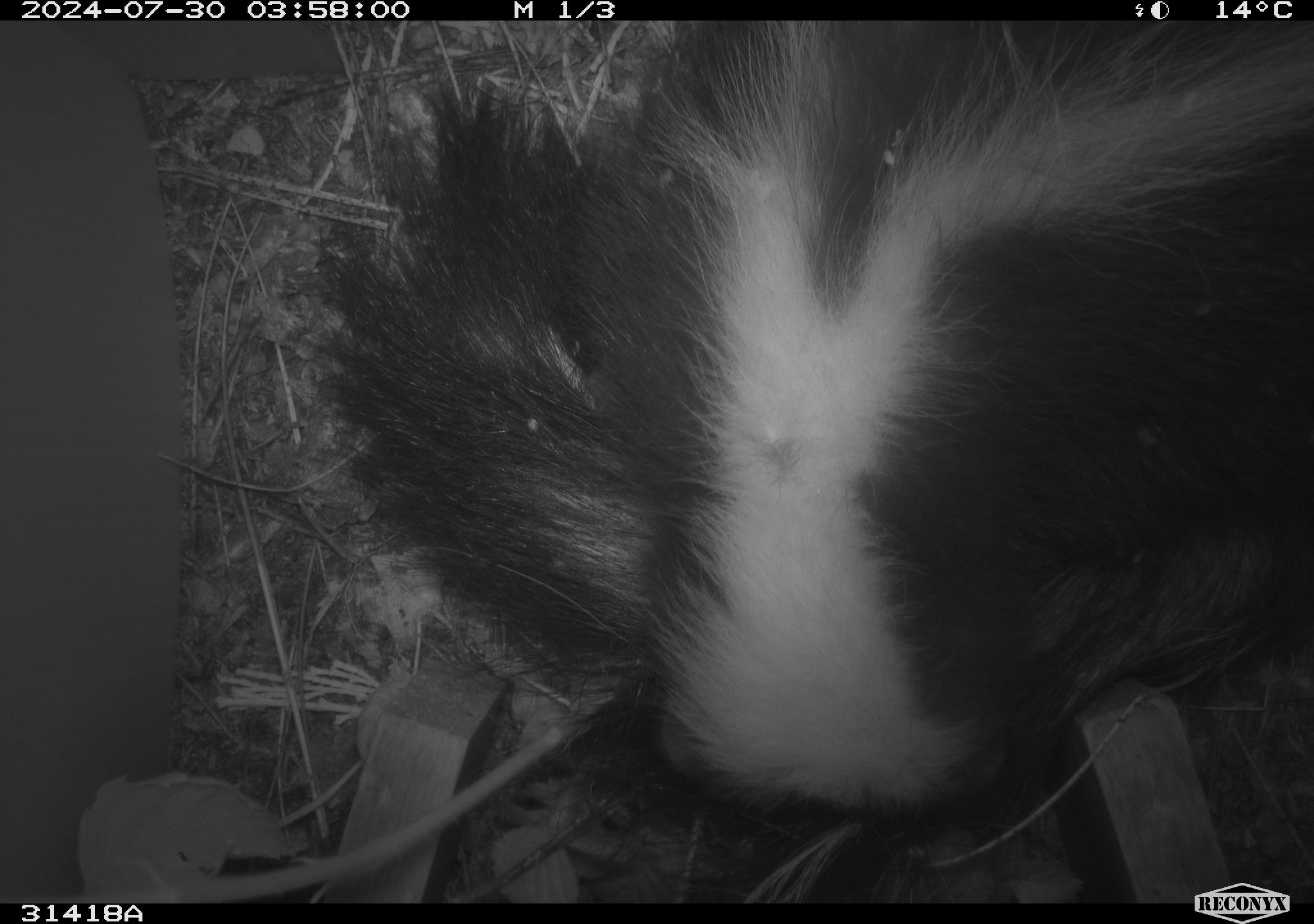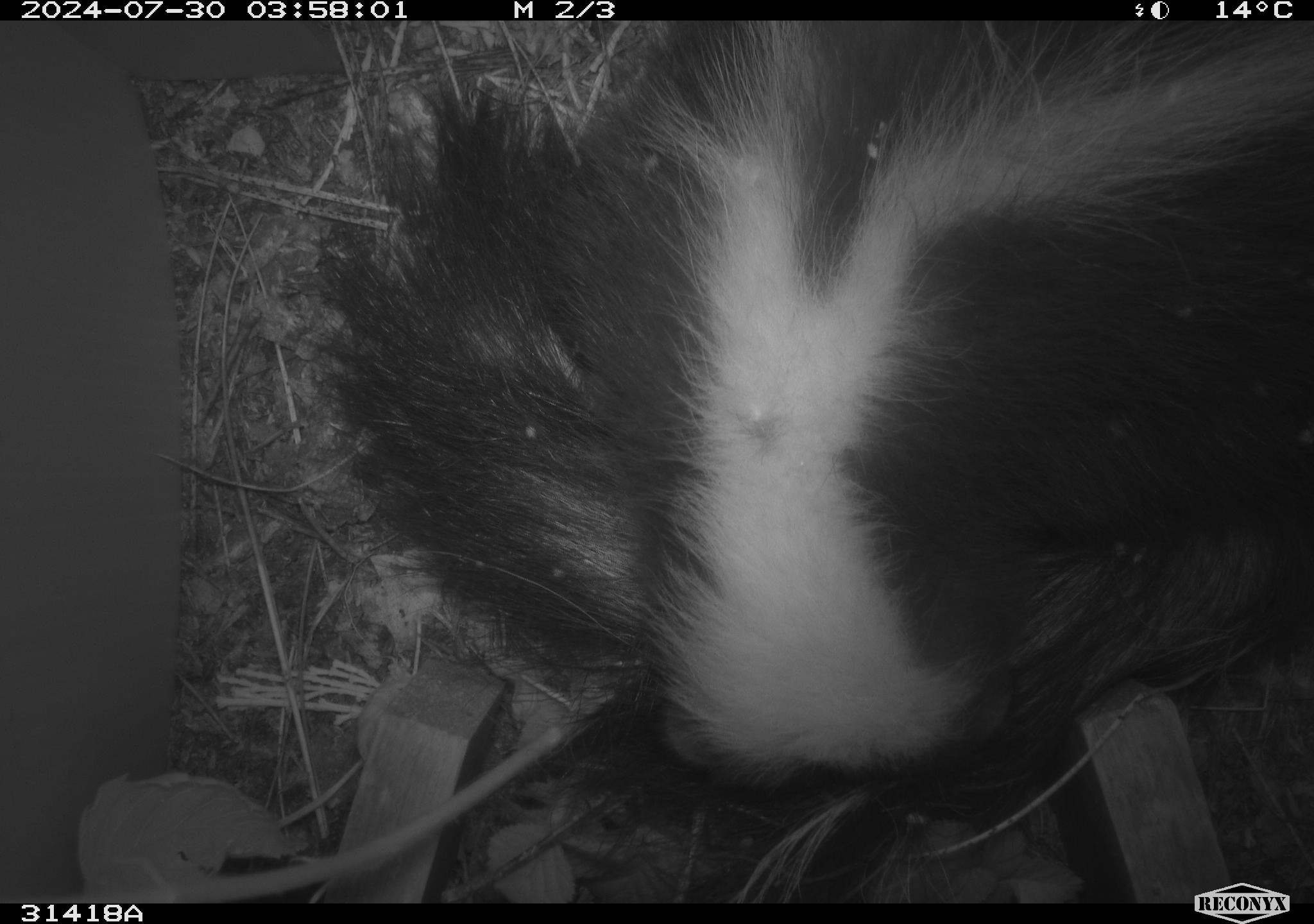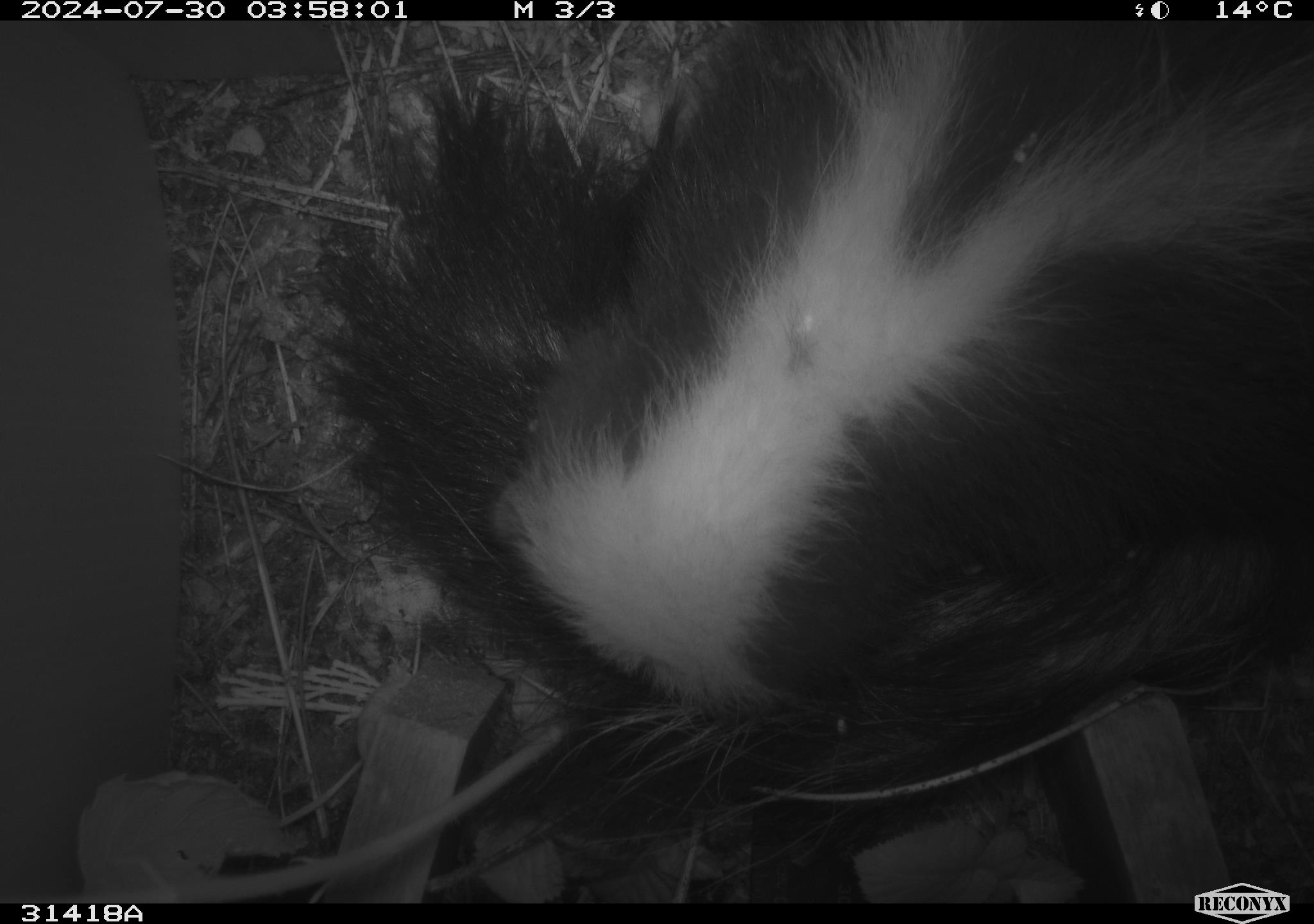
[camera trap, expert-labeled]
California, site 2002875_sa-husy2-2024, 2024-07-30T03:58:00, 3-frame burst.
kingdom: Animalia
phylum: Chordata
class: Mammalia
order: Carnivora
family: Mephitidae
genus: Mephitis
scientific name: Mephitis mephitis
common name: striped skunk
Striped skunk (Mephitis mephitis).